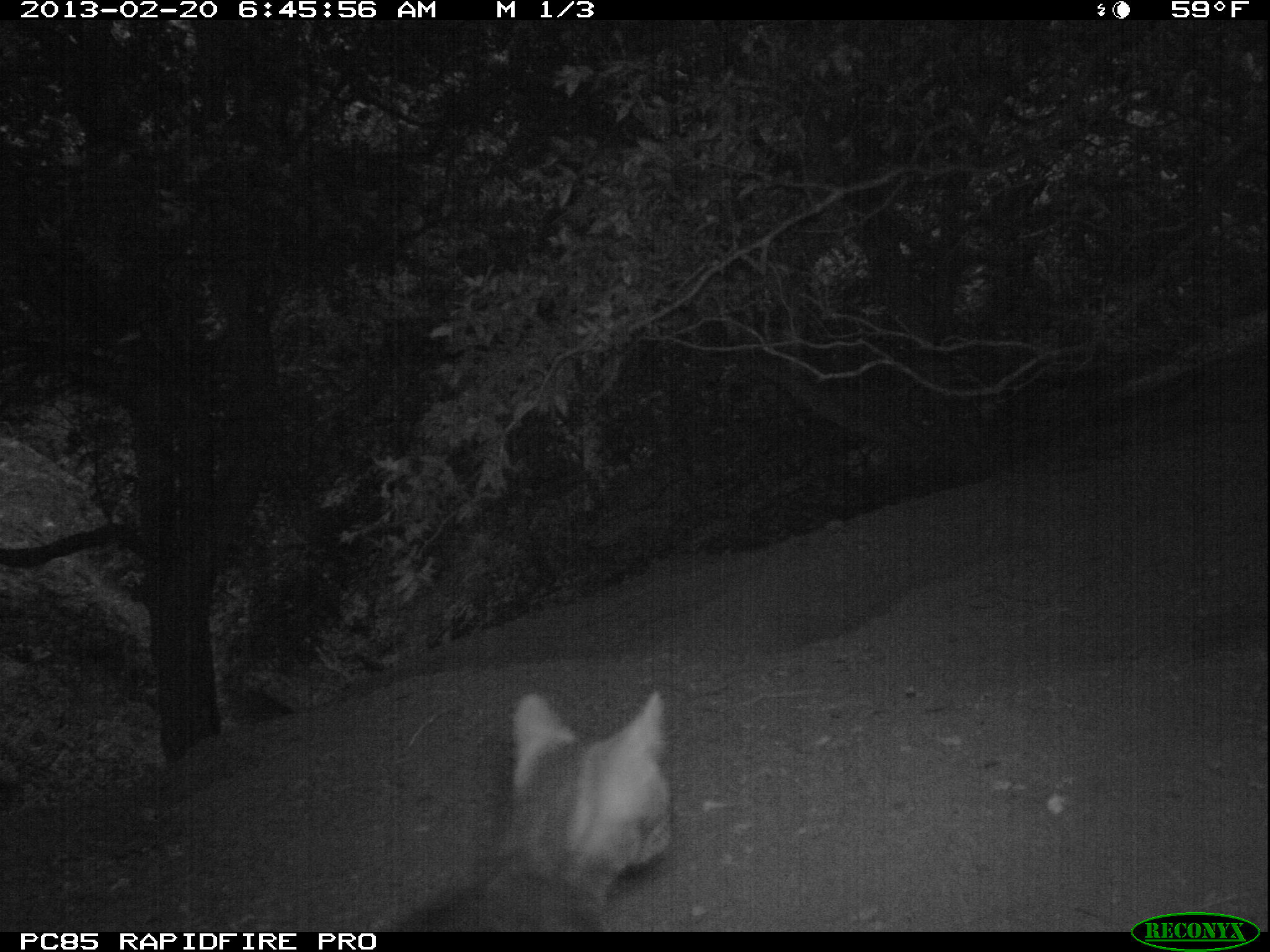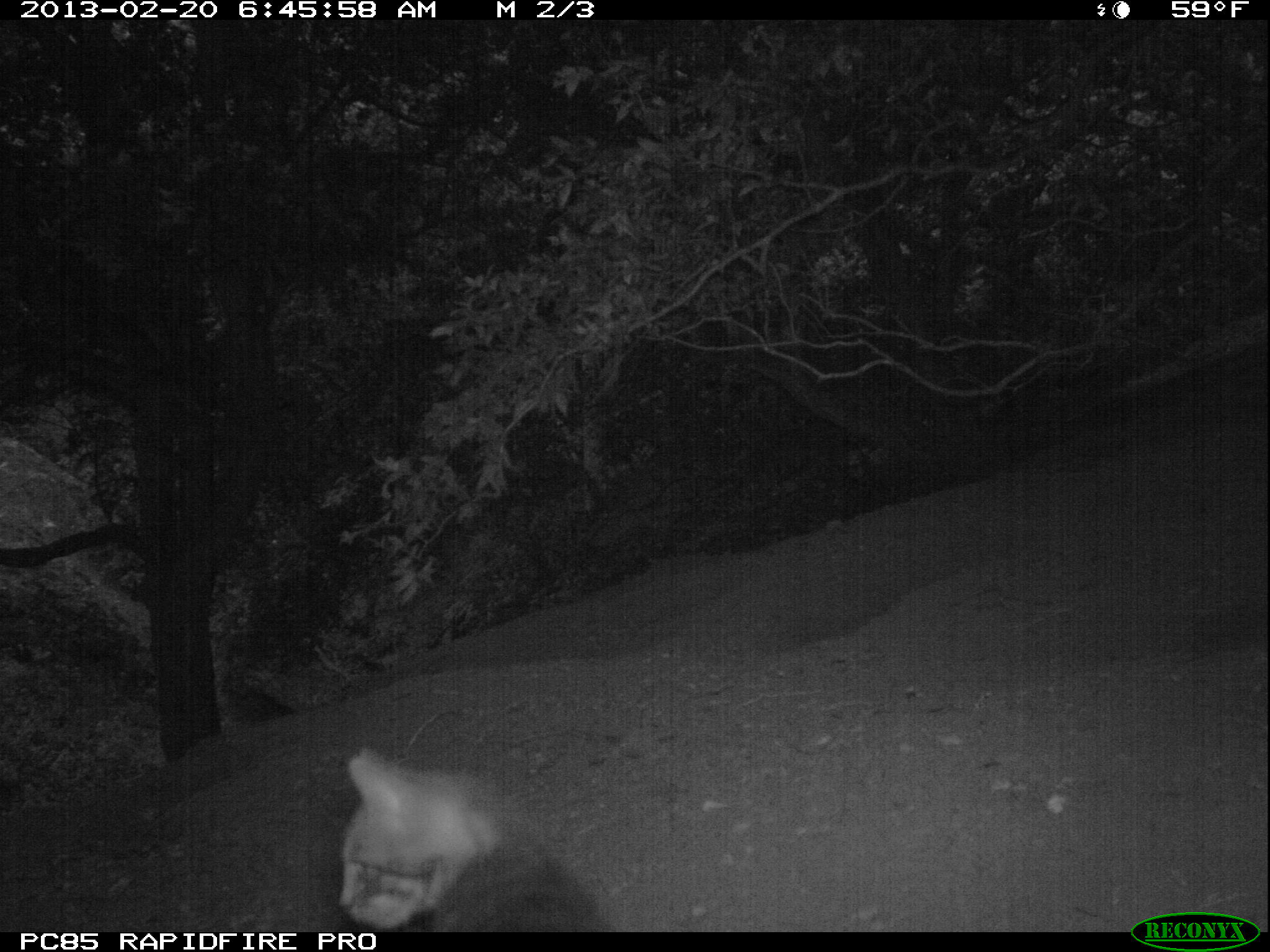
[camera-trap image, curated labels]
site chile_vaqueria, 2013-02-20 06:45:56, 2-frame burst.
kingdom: Animalia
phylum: Chordata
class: Mammalia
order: Carnivora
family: Felidae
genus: Felis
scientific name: Felis catus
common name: cat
Cat (Felis catus).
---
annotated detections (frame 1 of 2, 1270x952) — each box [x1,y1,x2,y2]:
cat: [396,689,675,932]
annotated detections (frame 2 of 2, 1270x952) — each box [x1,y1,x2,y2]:
cat: [332,746,605,933]